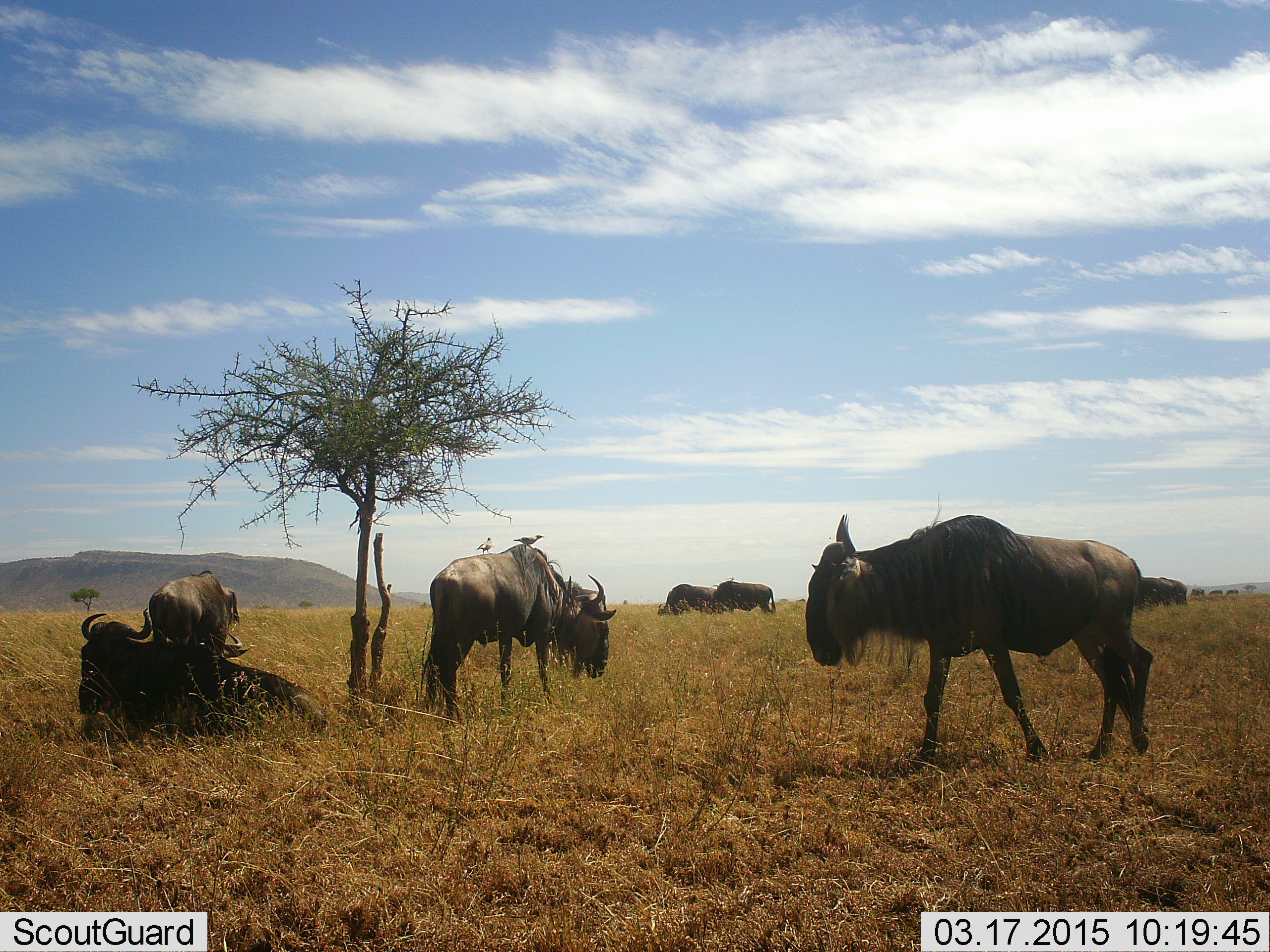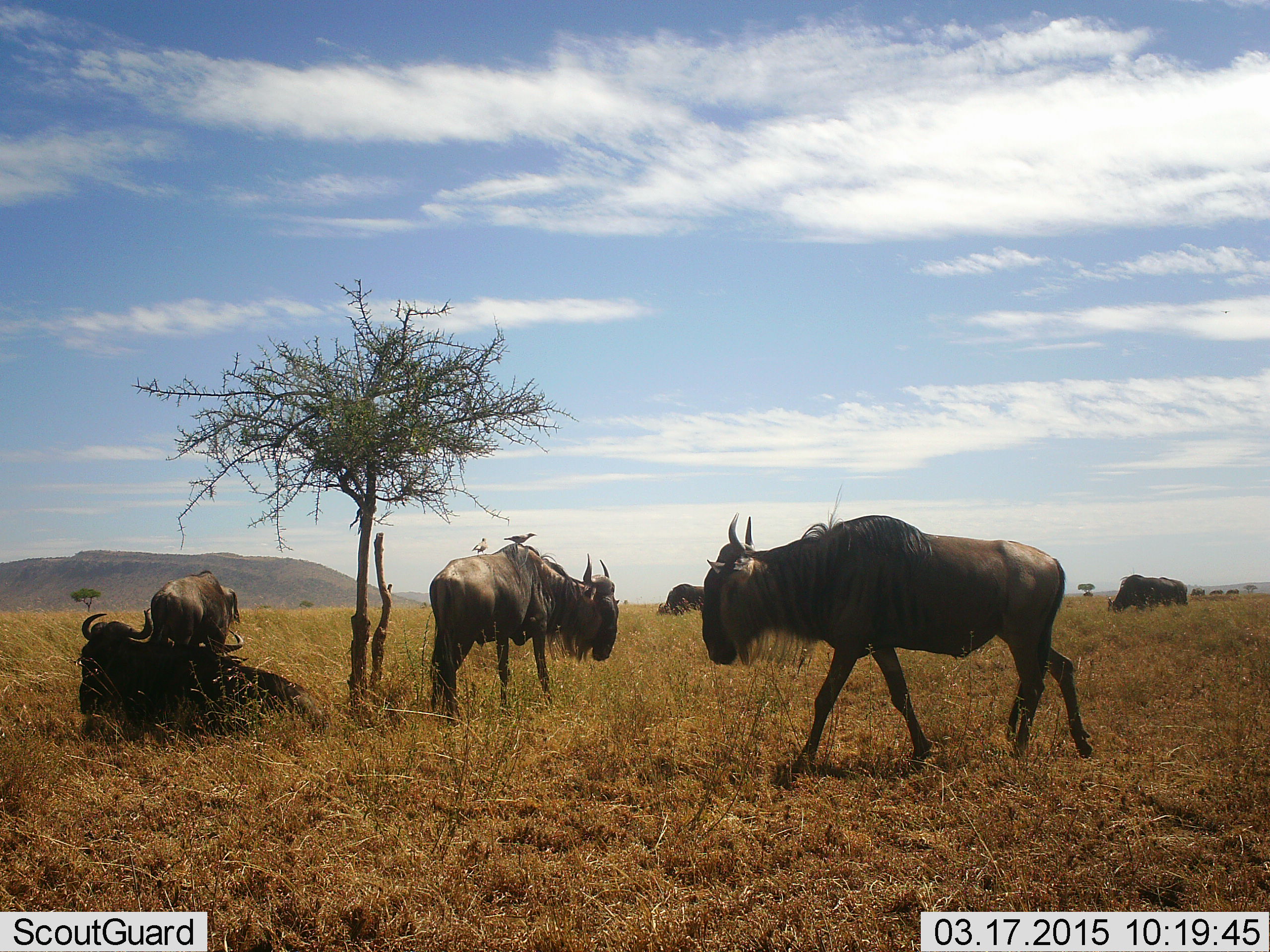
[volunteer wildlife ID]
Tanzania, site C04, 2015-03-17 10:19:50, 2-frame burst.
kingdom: Animalia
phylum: Chordata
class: Mammalia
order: Artiodactyla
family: Bovidae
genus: Connochaetes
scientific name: Connochaetes taurinus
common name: blue wildebeest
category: wildebeest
Wildebeest (blue wildebeest) (Connochaetes taurinus), count 7. Behavior (volunteer vote fractions): standing 61%, resting 94%, moving 61%, interacting 0%. Young present (vote fraction): 0%. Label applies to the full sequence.